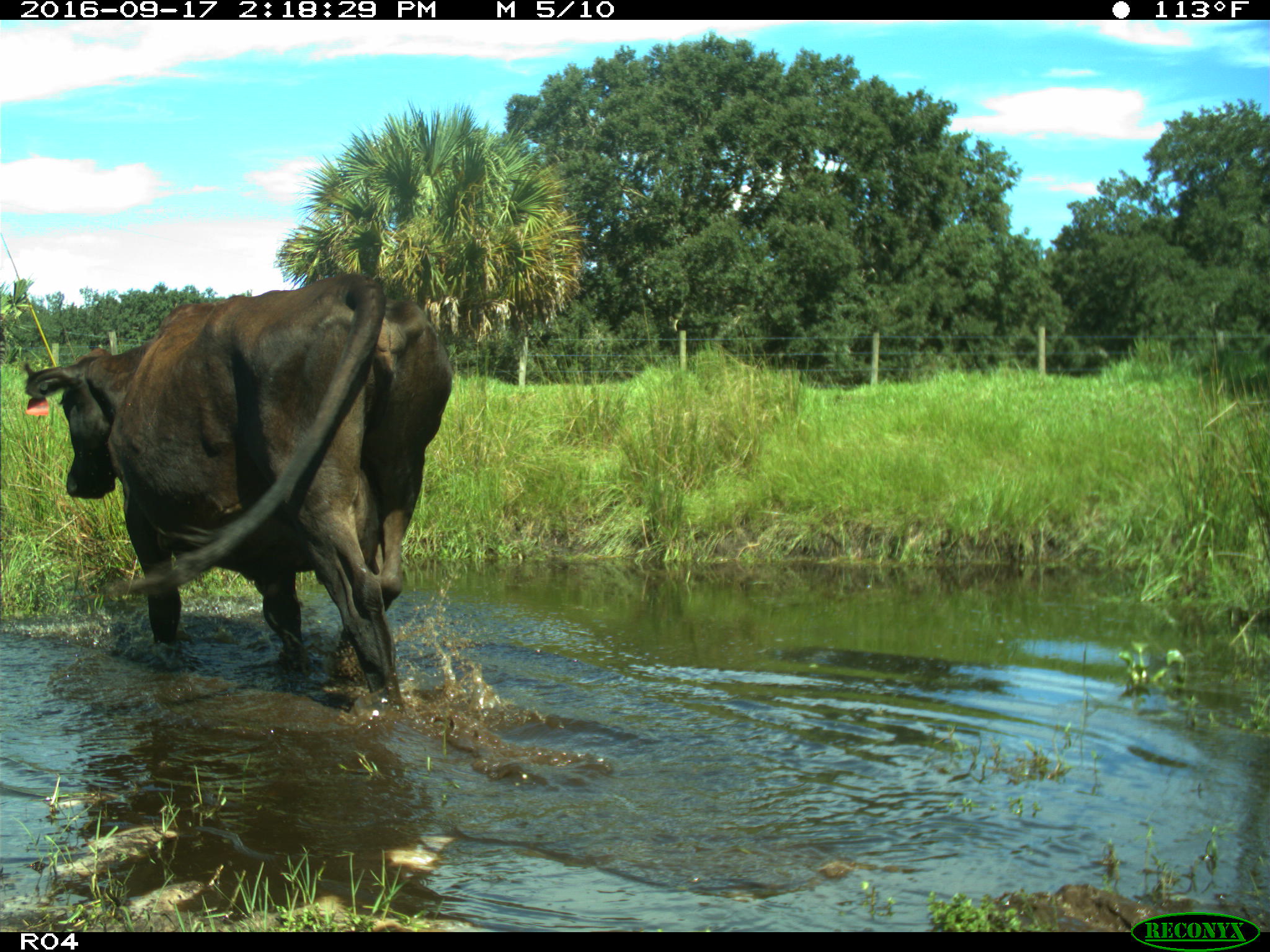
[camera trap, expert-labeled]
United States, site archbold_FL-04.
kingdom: Animalia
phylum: Chordata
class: Mammalia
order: Artiodactyla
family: Bovidae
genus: Bos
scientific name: Bos taurus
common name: domestic cow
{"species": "Bos taurus (domestic cow)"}